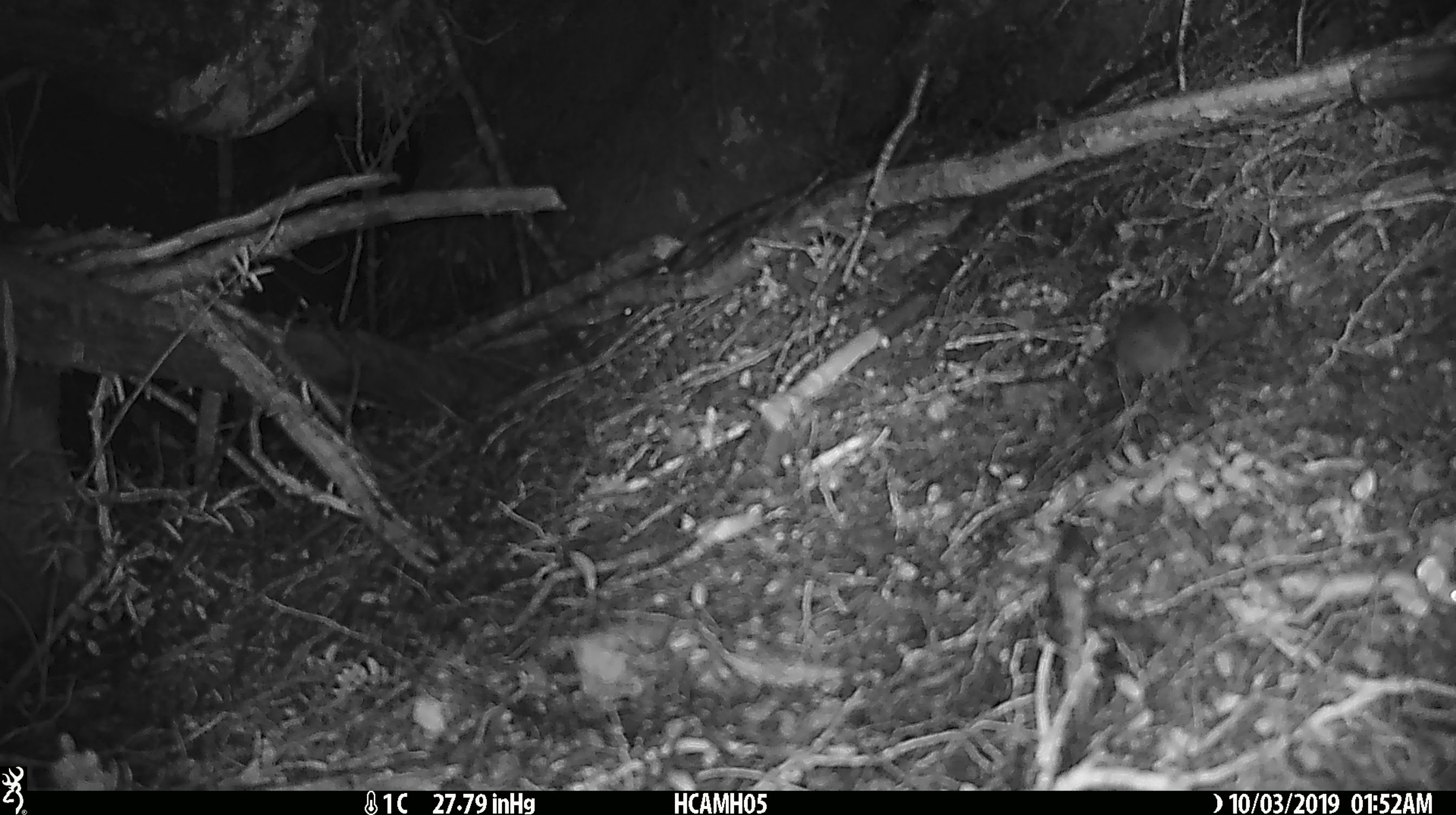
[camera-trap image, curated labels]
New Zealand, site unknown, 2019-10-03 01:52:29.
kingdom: Animalia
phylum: Chordata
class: Mammalia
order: Rodentia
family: Muridae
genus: Mus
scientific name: Mus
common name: mouse